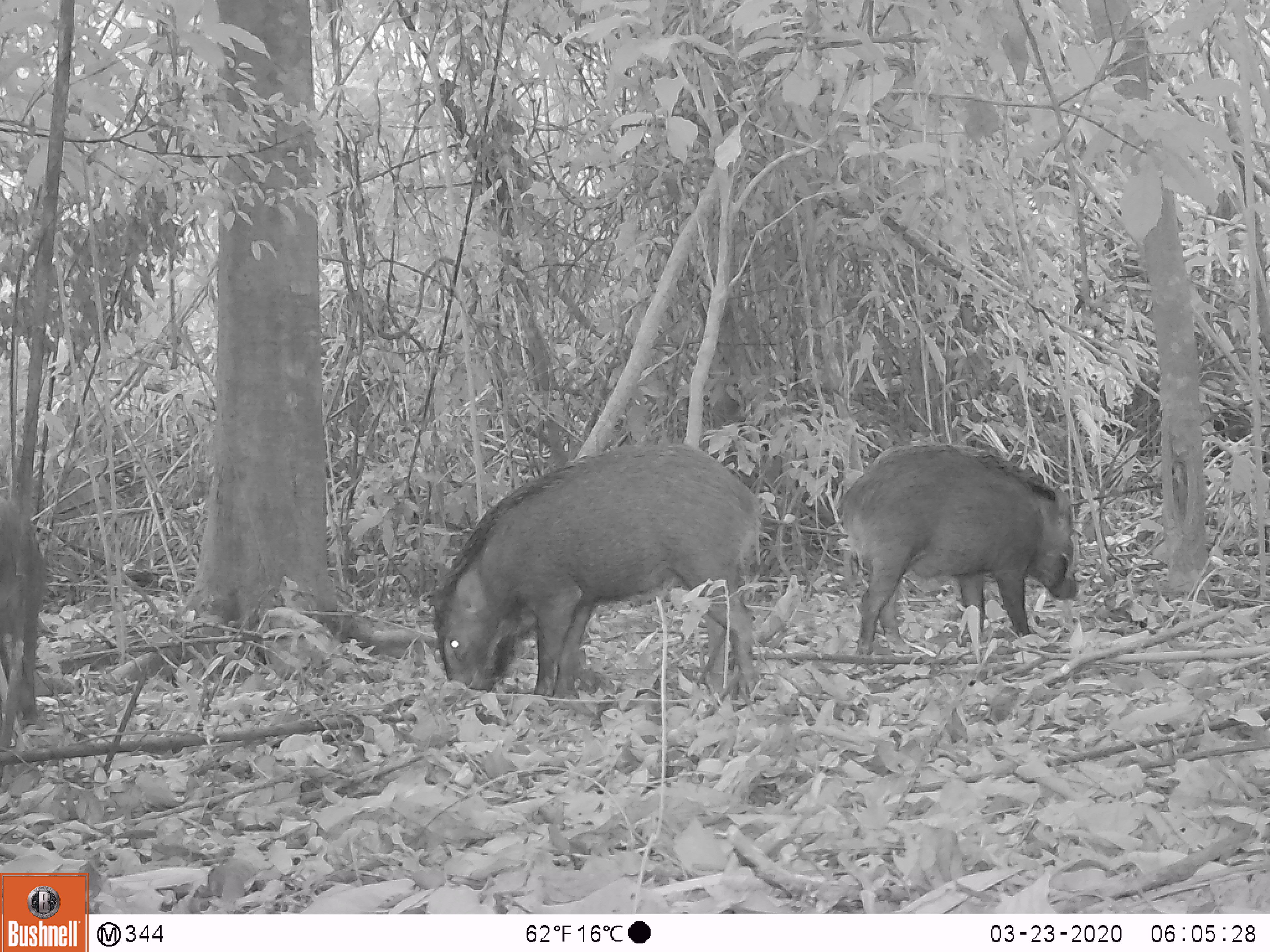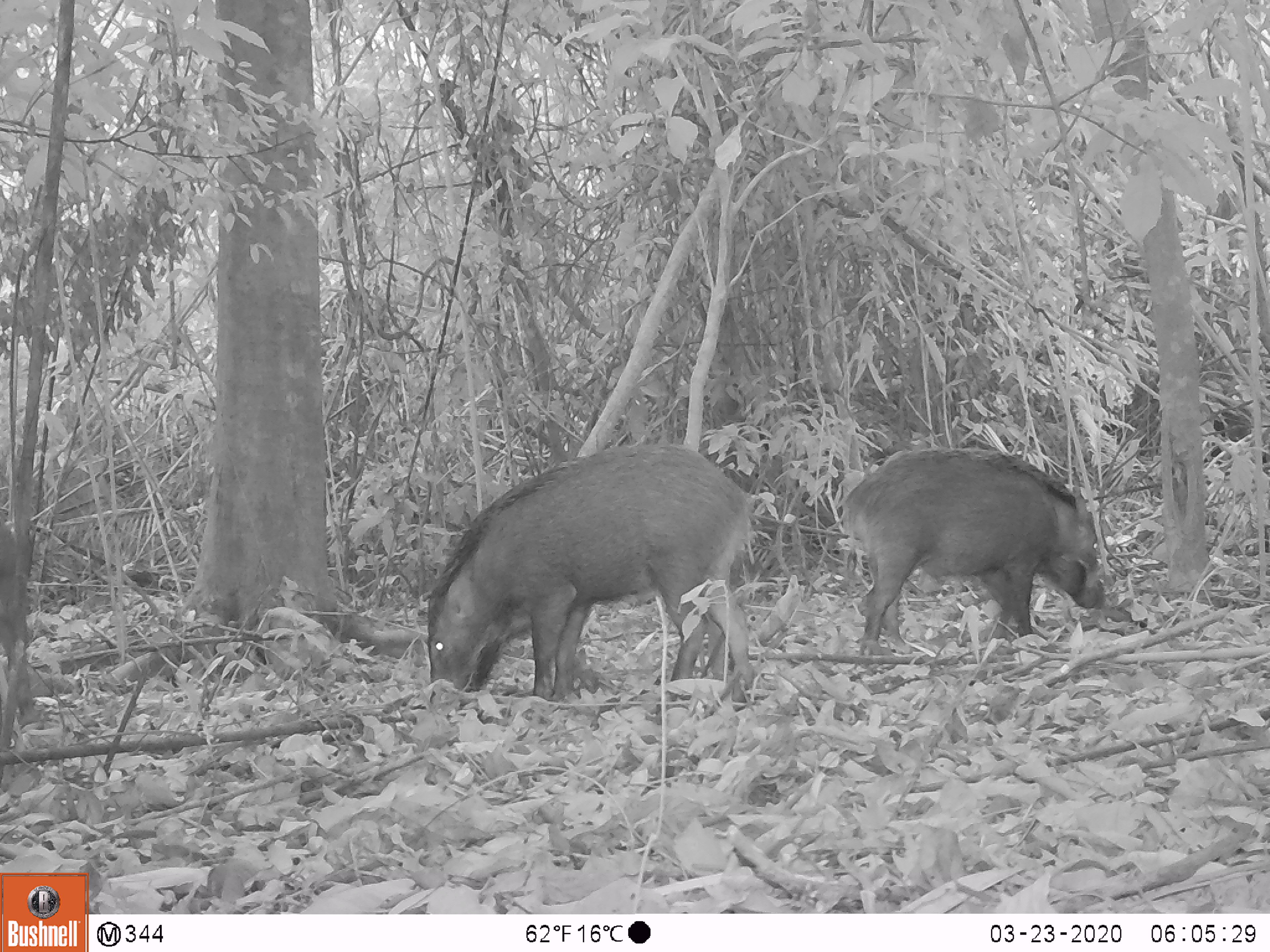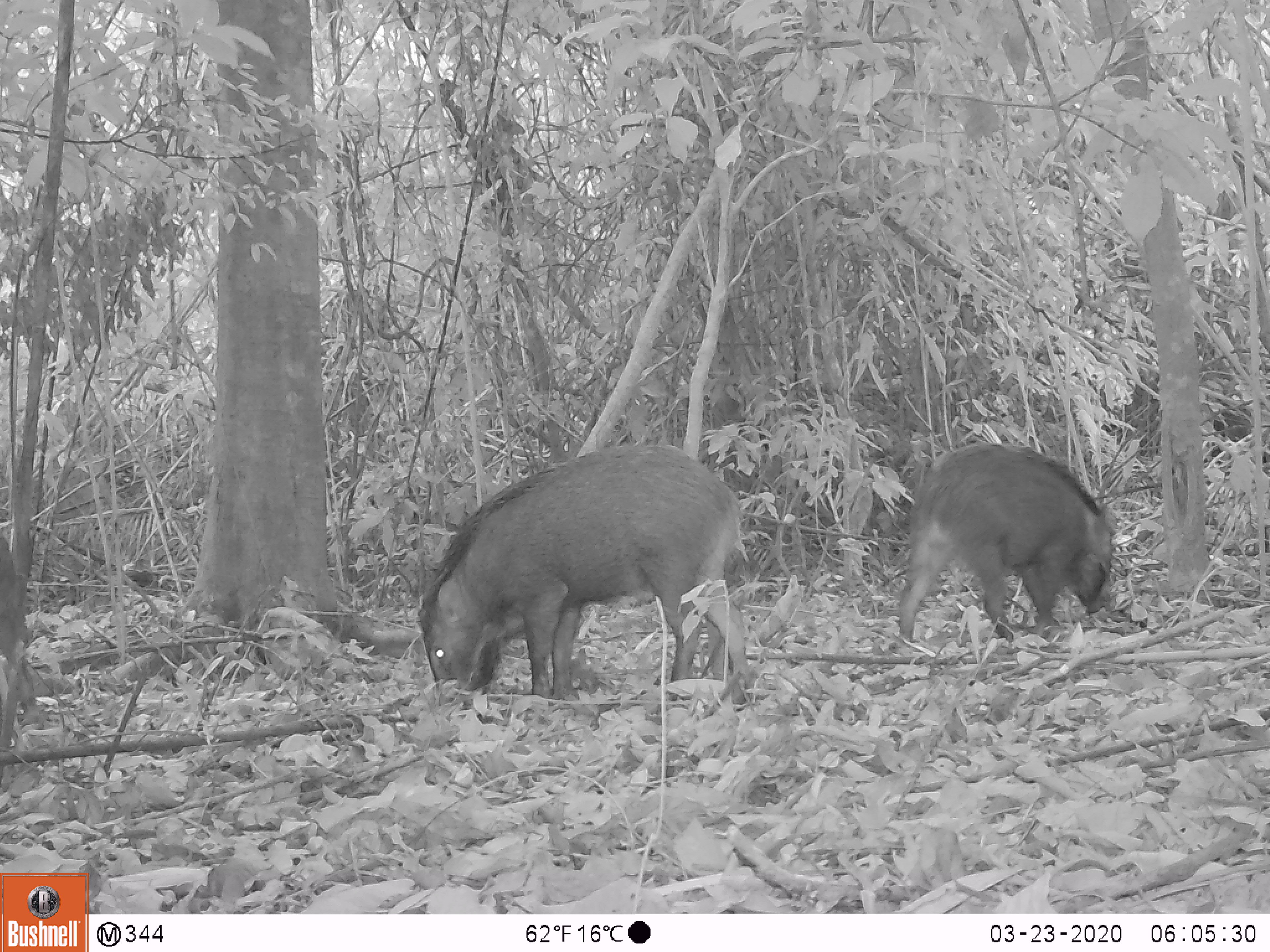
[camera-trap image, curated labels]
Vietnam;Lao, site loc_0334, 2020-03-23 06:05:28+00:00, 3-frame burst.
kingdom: Animalia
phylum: Chordata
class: Mammalia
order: Artiodactyla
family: Suidae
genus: Sus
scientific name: Sus scrofa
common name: eurasian wild pig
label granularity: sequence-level